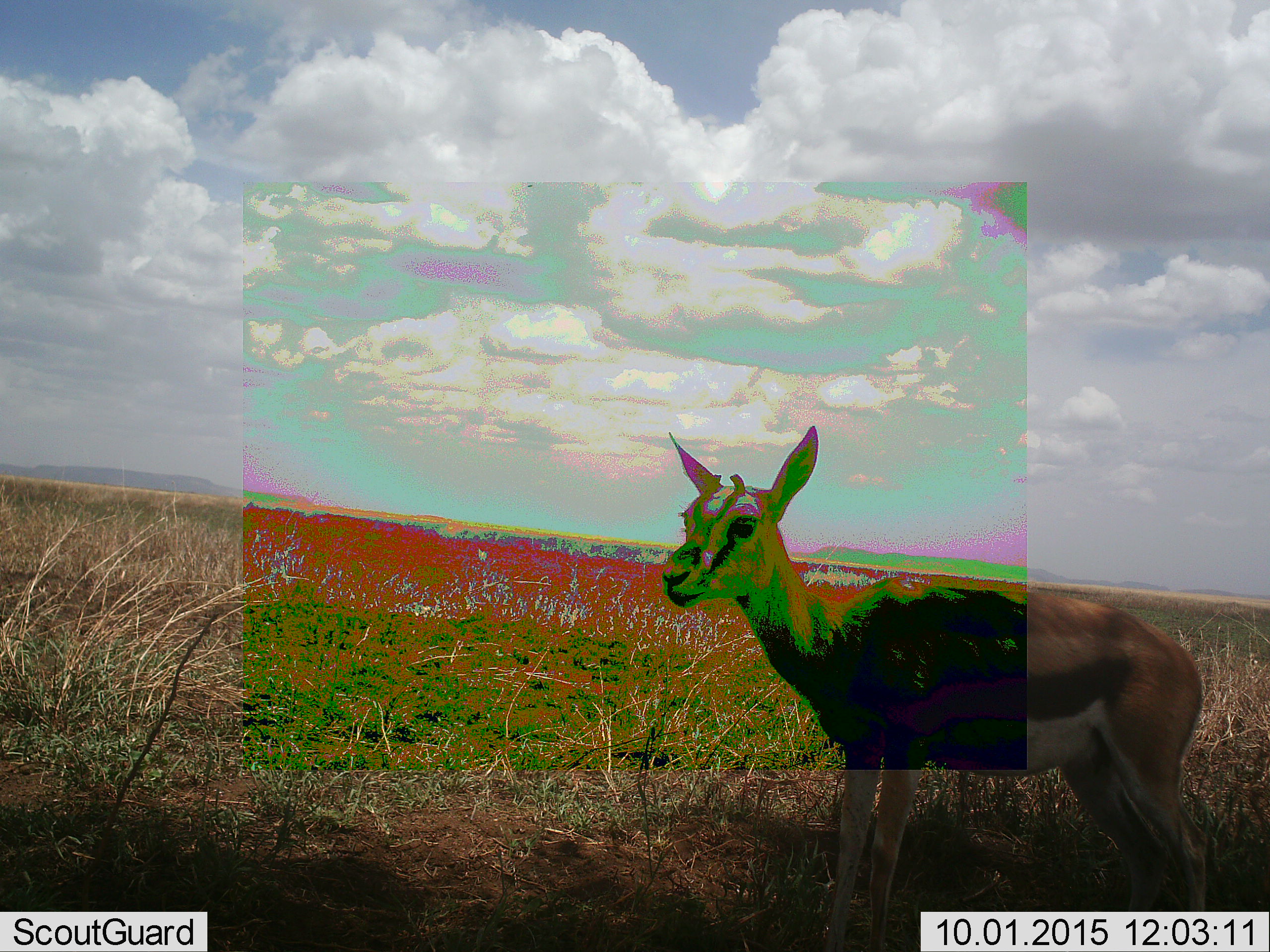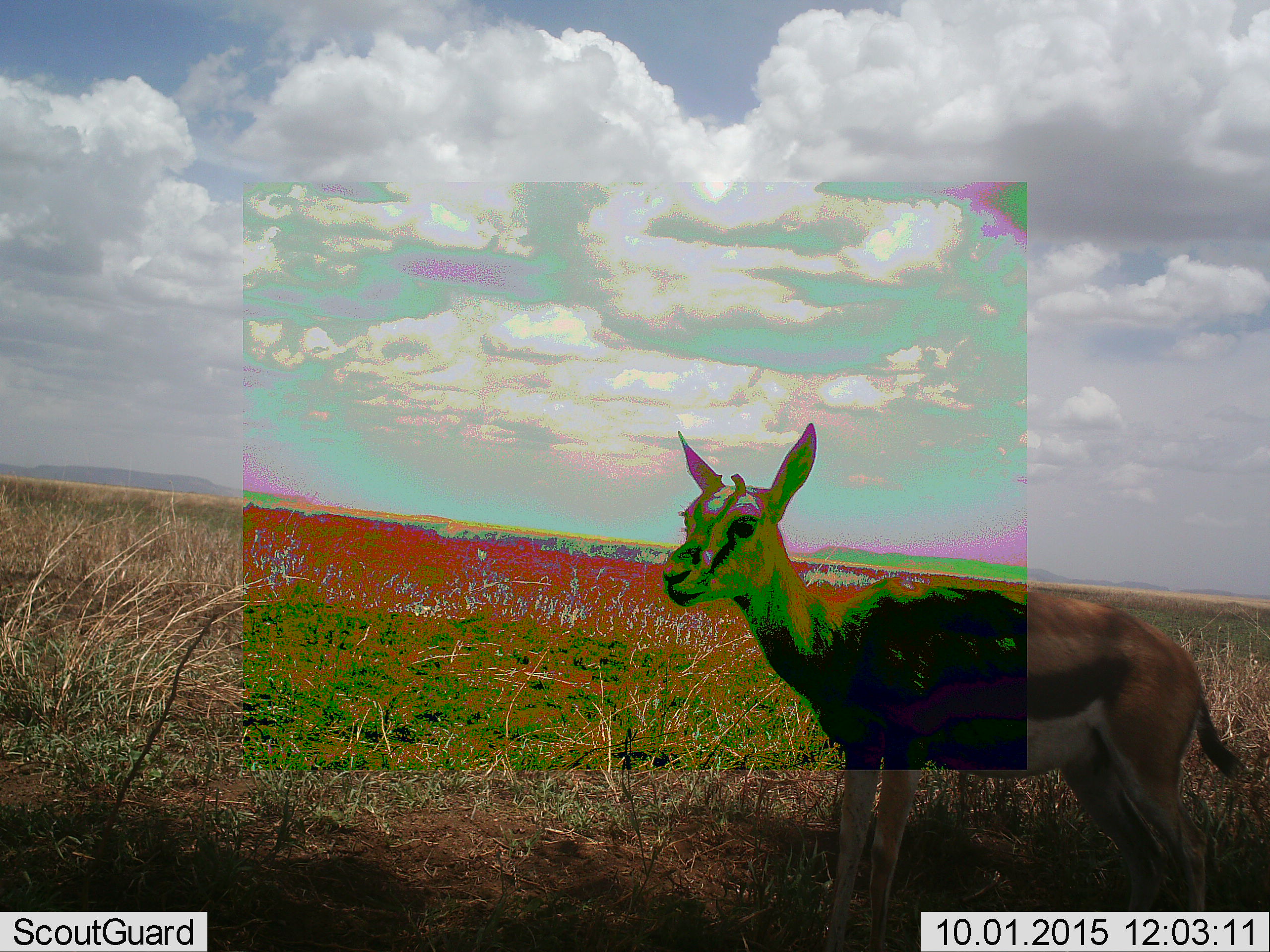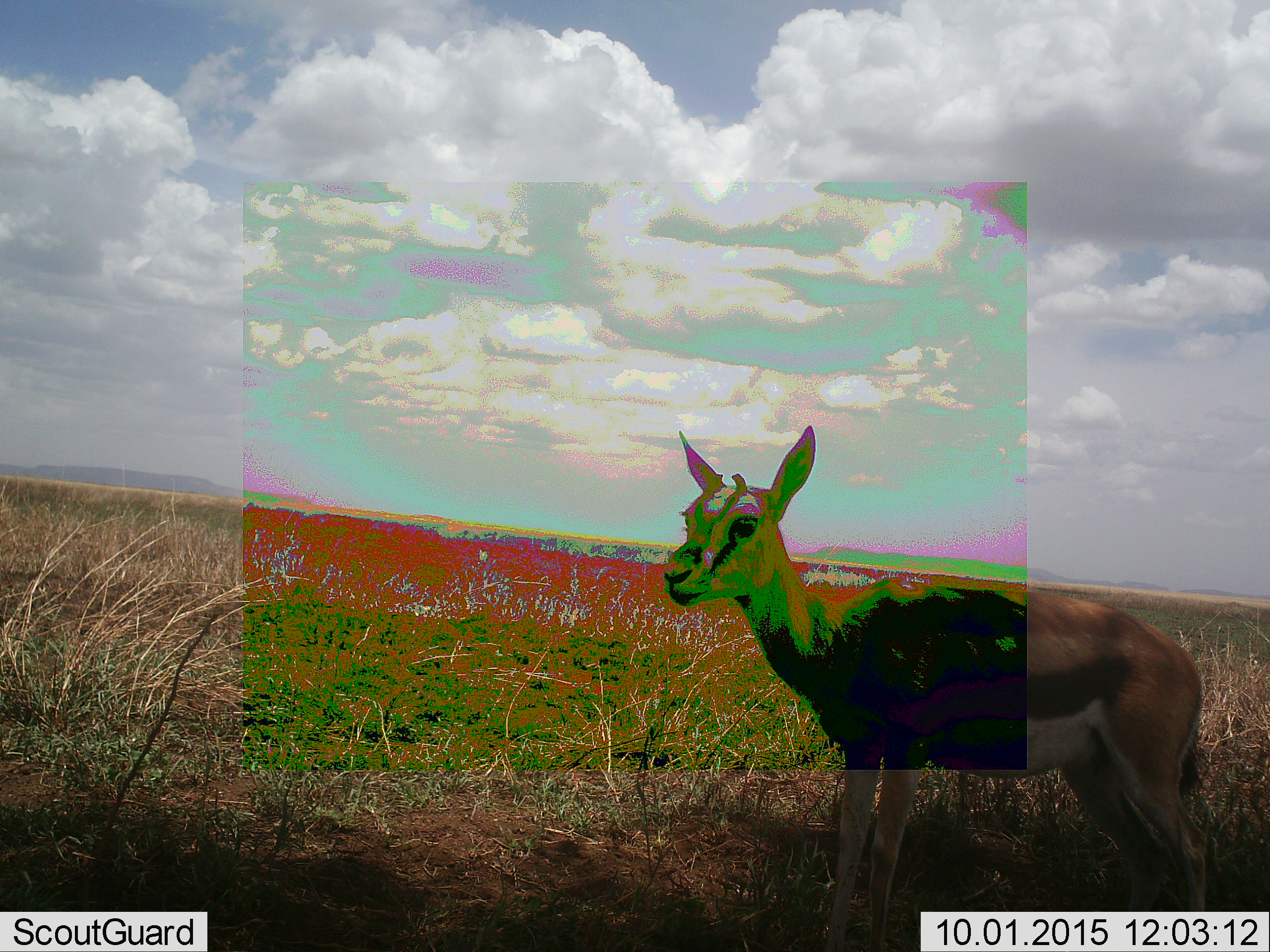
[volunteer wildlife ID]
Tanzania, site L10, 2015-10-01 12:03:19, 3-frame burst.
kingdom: Animalia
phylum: Chordata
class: Mammalia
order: Artiodactyla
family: Bovidae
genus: Eudorcas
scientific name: Eudorcas thomsonii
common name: thomson's gazelle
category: gazellethomsons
Gazellethomsons (thomson's gazelle) (Eudorcas thomsonii), count 1. Behavior (volunteer vote fractions): standing 88%, resting 0%, moving 12%, interacting 0%. Young present (vote fraction): 12%. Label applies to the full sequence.